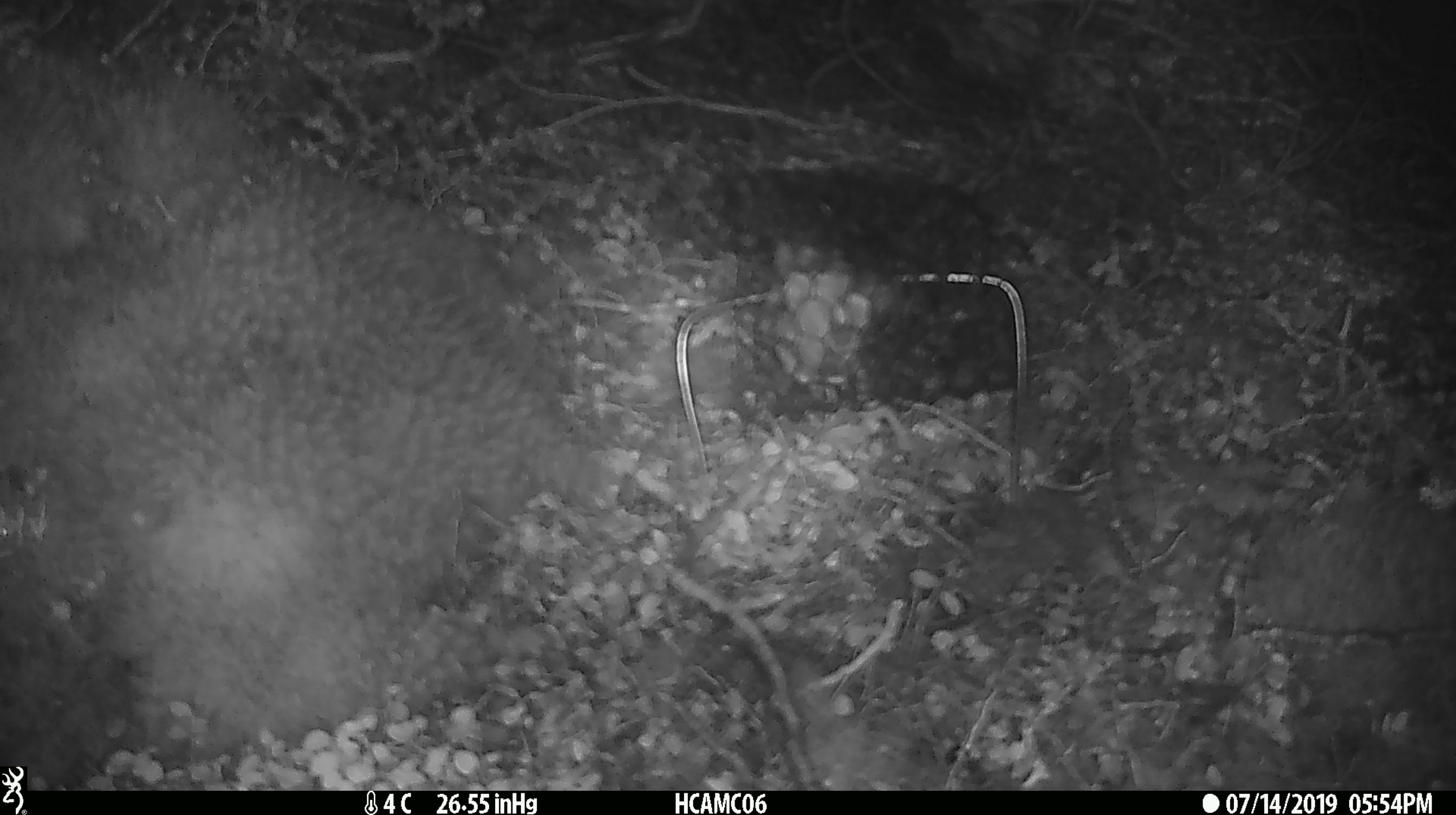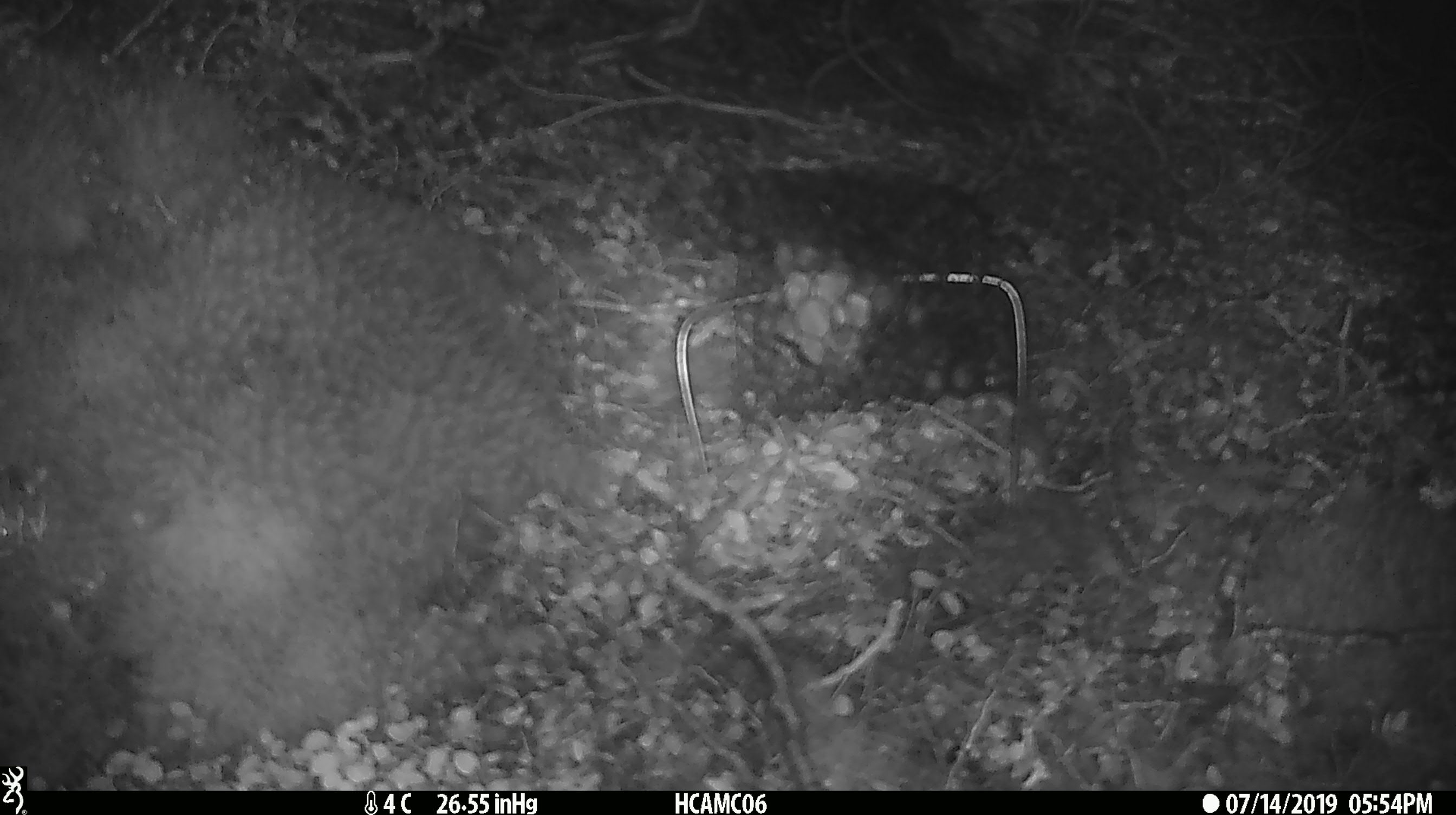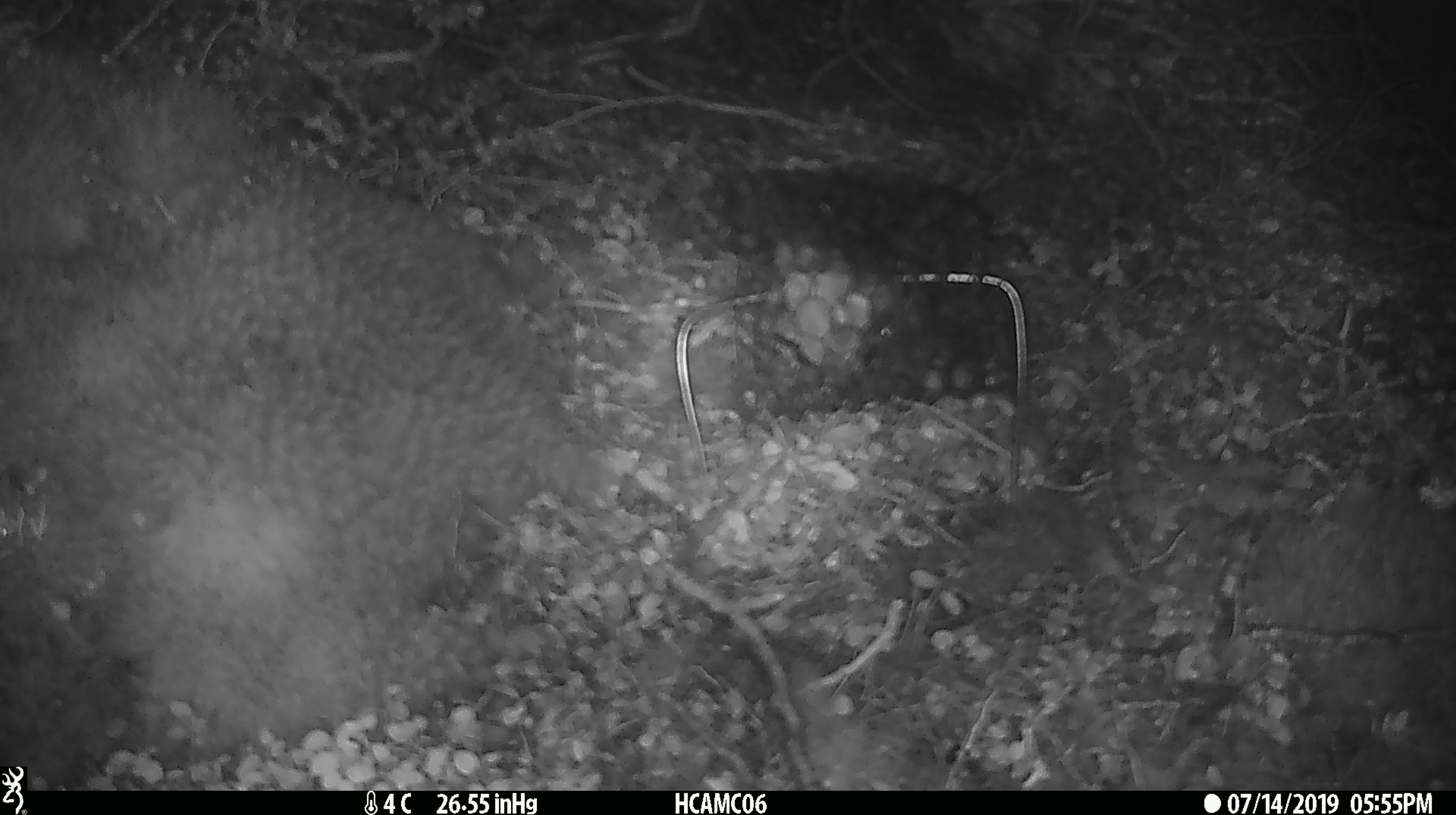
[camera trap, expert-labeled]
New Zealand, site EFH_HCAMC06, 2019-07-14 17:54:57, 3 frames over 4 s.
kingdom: Animalia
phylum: Chordata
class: Mammalia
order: Rodentia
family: Muridae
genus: Mus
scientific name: Mus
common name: mouse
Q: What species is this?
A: Mouse (Mus).